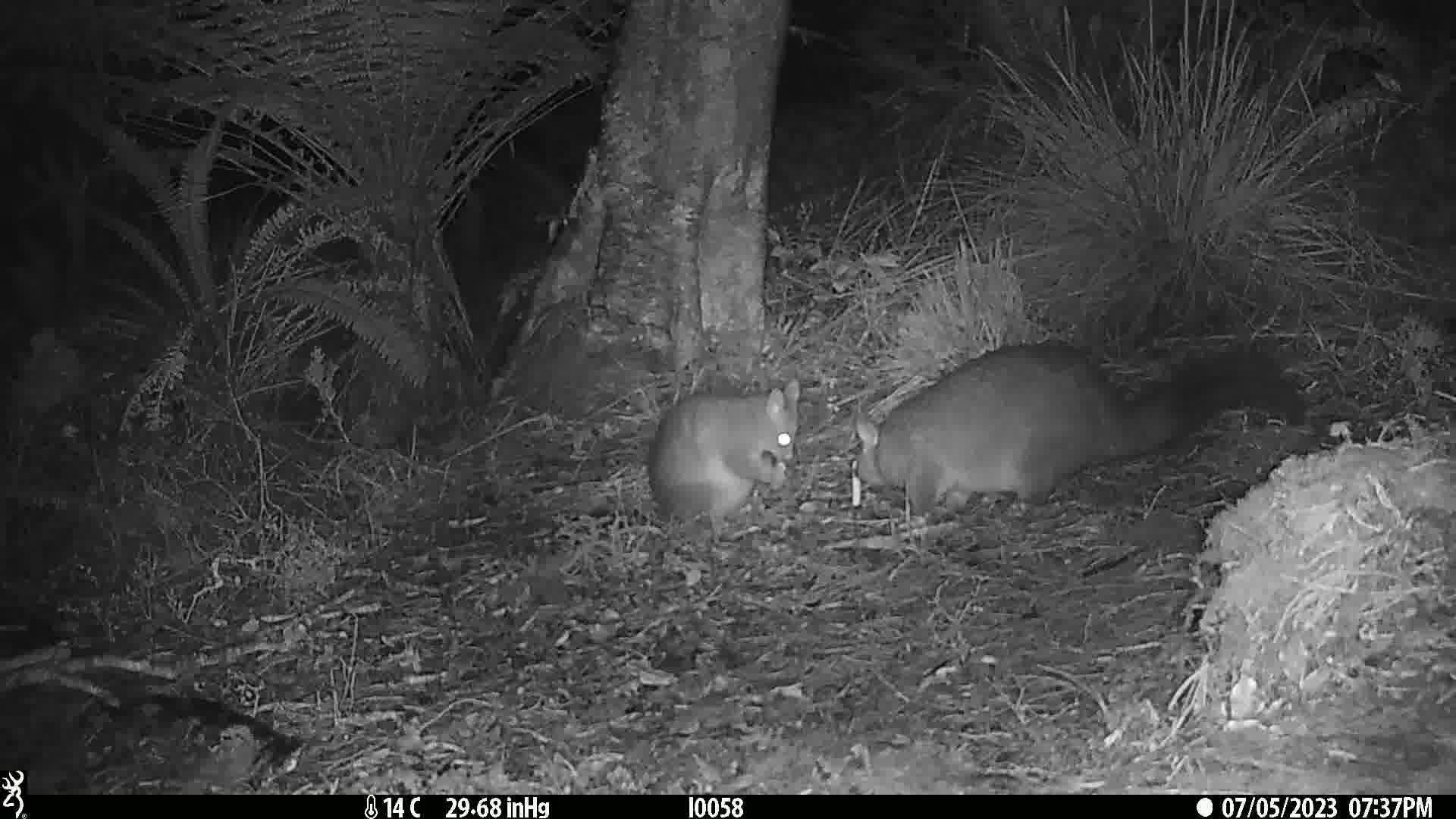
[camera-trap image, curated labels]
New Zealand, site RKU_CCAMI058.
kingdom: Animalia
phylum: Chordata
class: Mammalia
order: Diprotodontia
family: Phalangeridae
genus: Trichosurus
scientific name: Trichosurus vulpecula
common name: common brushtail possum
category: possum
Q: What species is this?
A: Possum (common brushtail possum) (Trichosurus vulpecula).